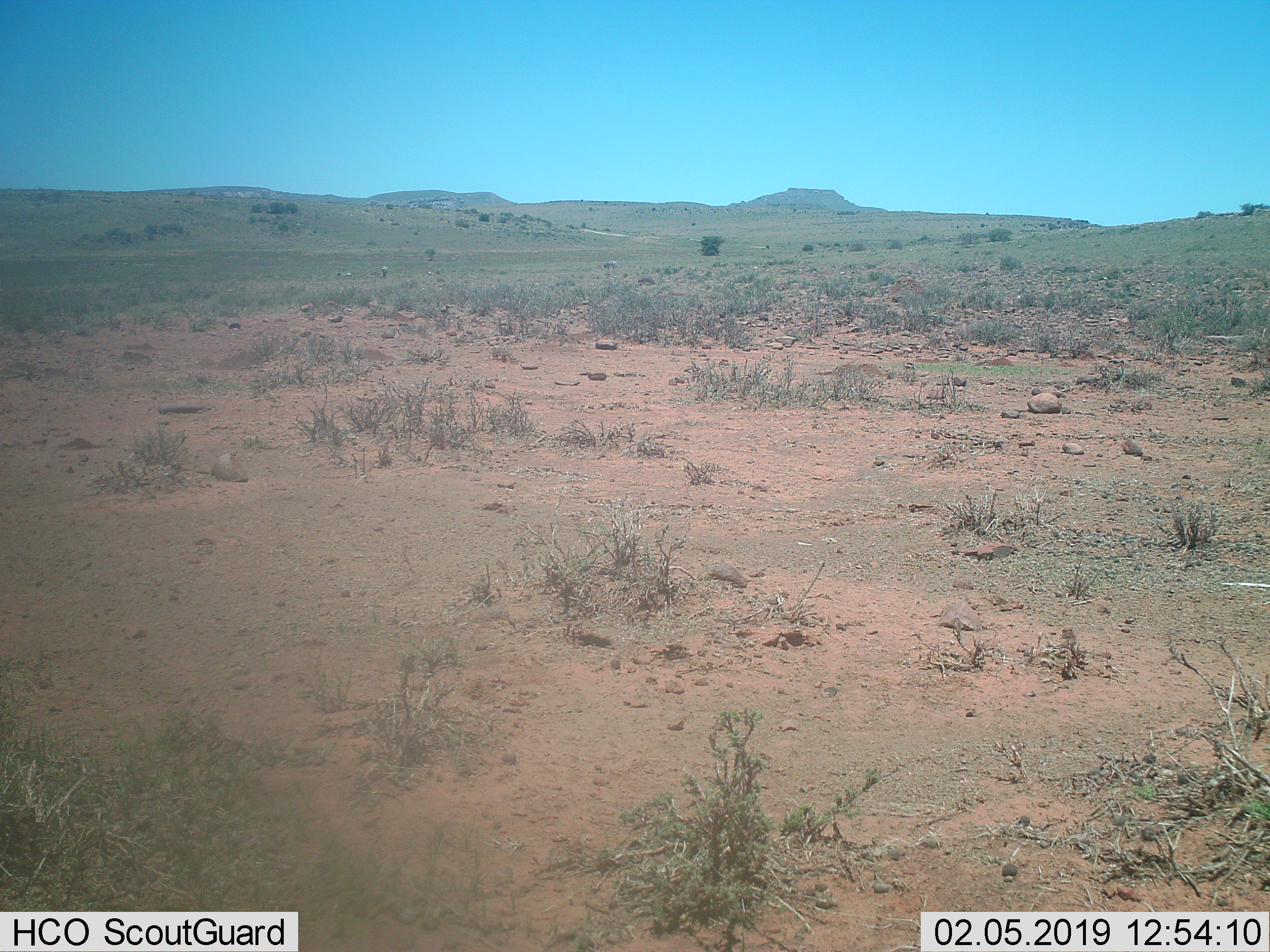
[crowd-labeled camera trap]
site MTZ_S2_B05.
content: unidentified animal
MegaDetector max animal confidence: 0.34